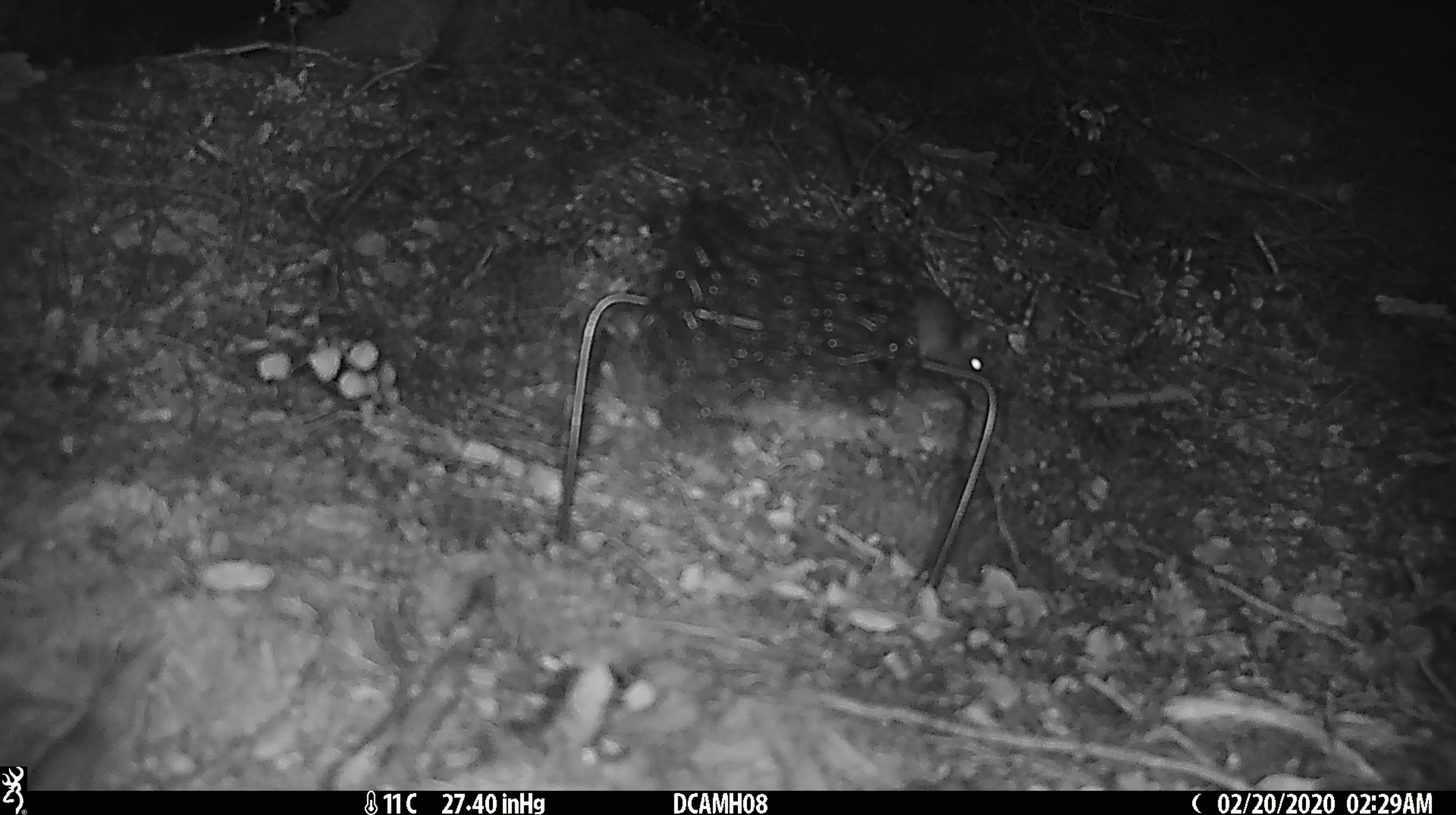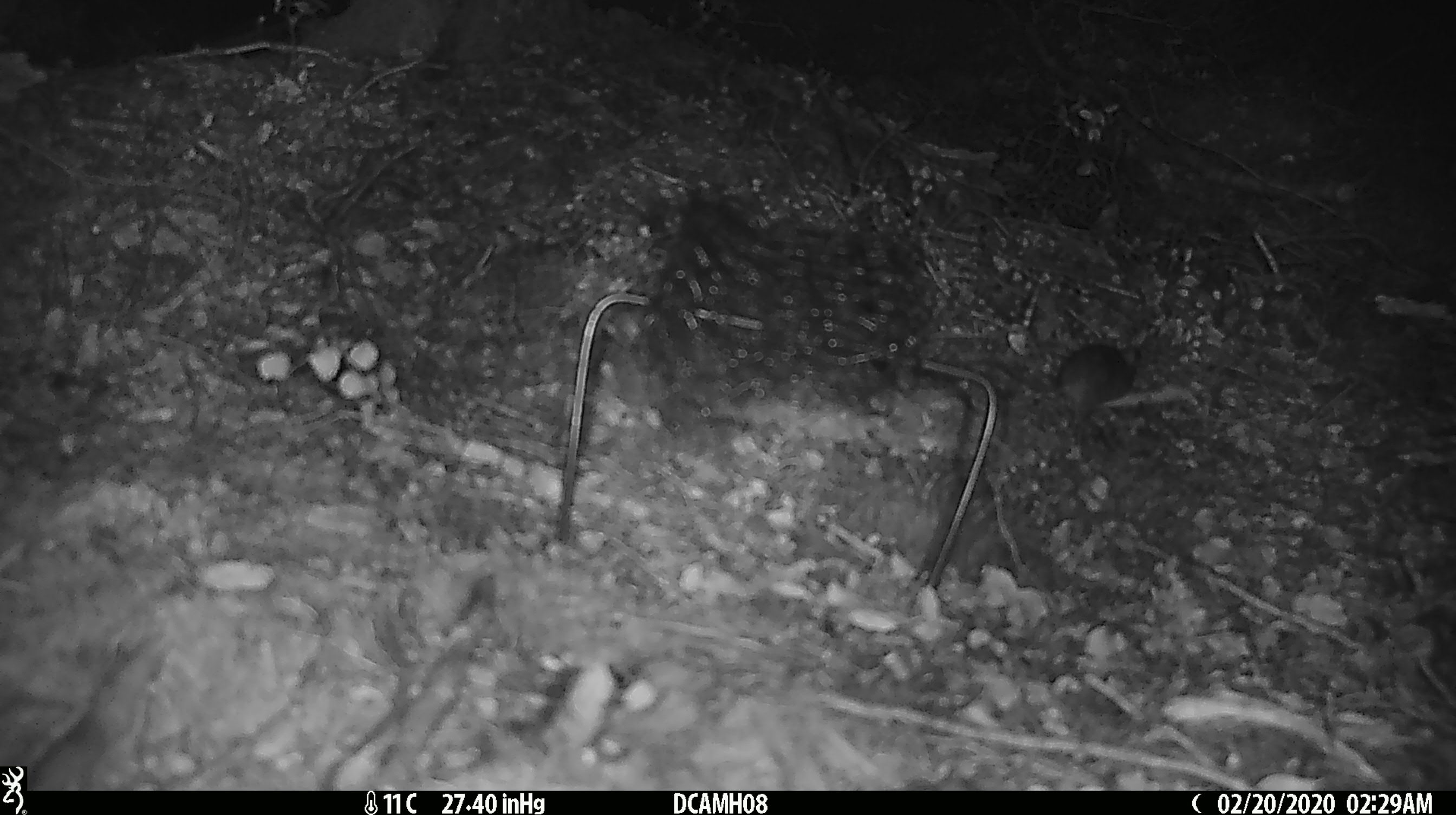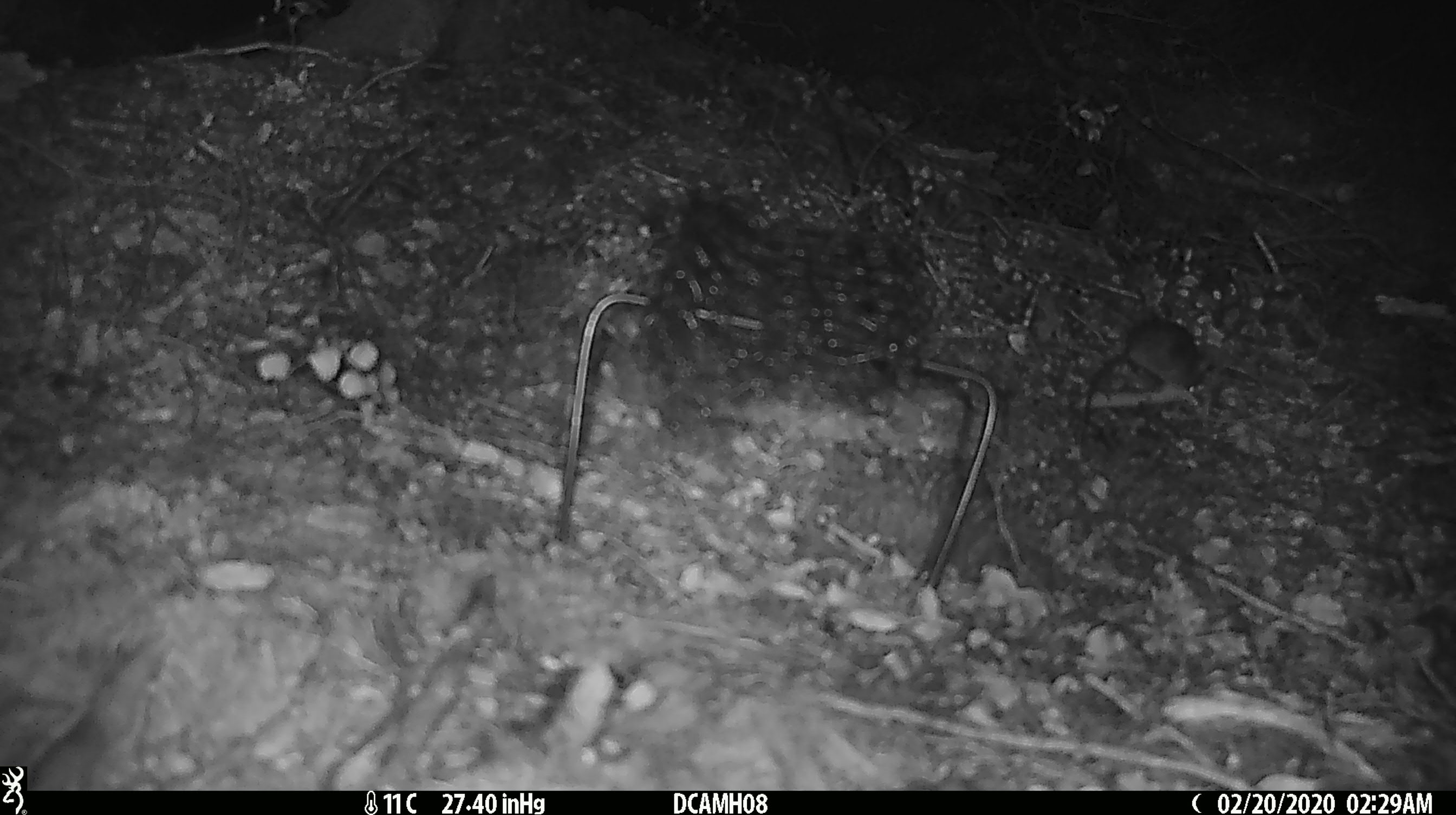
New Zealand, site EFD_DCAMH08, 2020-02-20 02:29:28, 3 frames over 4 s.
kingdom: Animalia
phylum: Chordata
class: Mammalia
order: Rodentia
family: Muridae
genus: Mus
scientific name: Mus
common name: mouse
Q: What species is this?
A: Mouse (Mus).